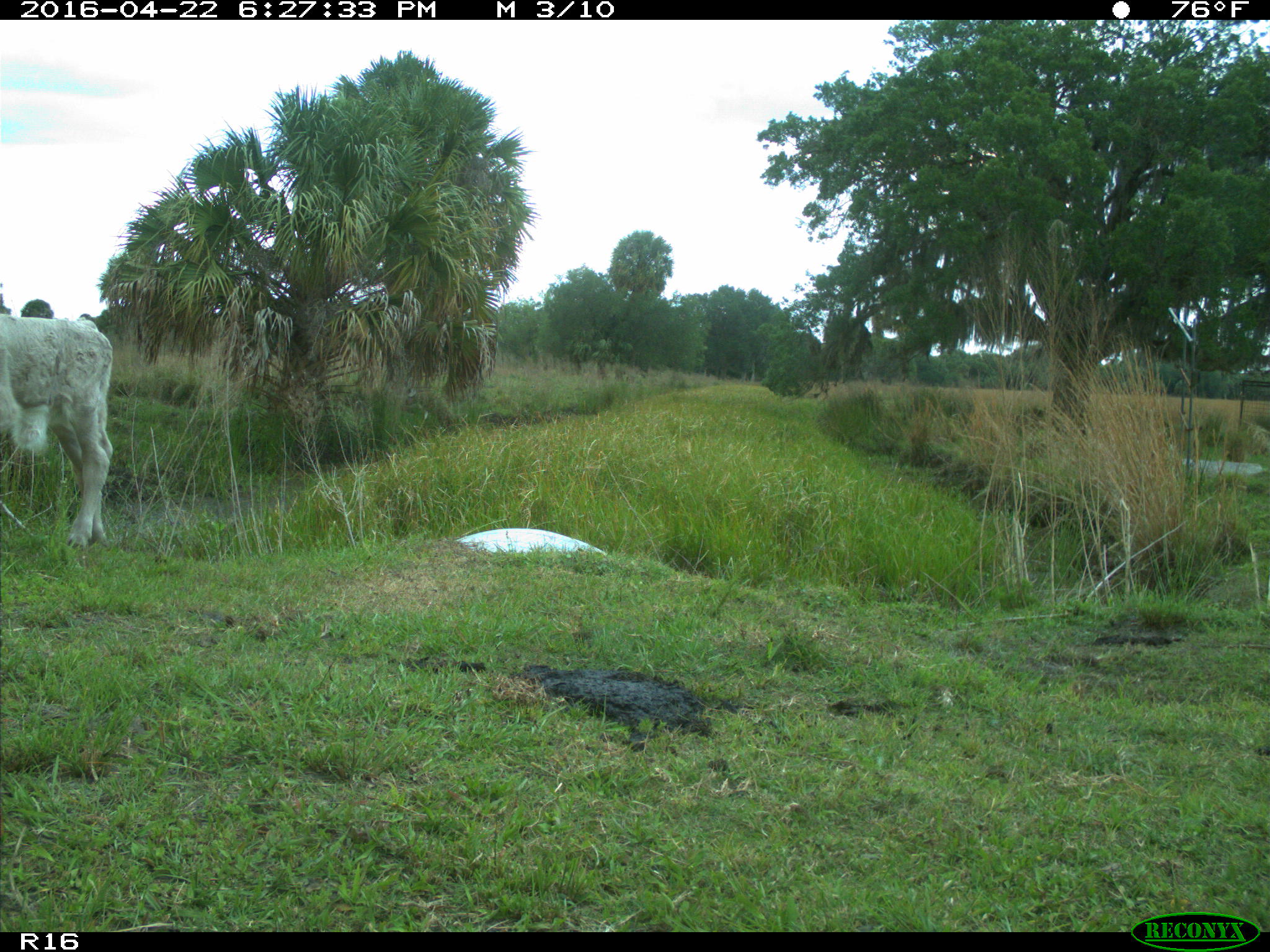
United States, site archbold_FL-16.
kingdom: Animalia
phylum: Chordata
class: Mammalia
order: Artiodactyla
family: Bovidae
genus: Bos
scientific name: Bos taurus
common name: domestic cow